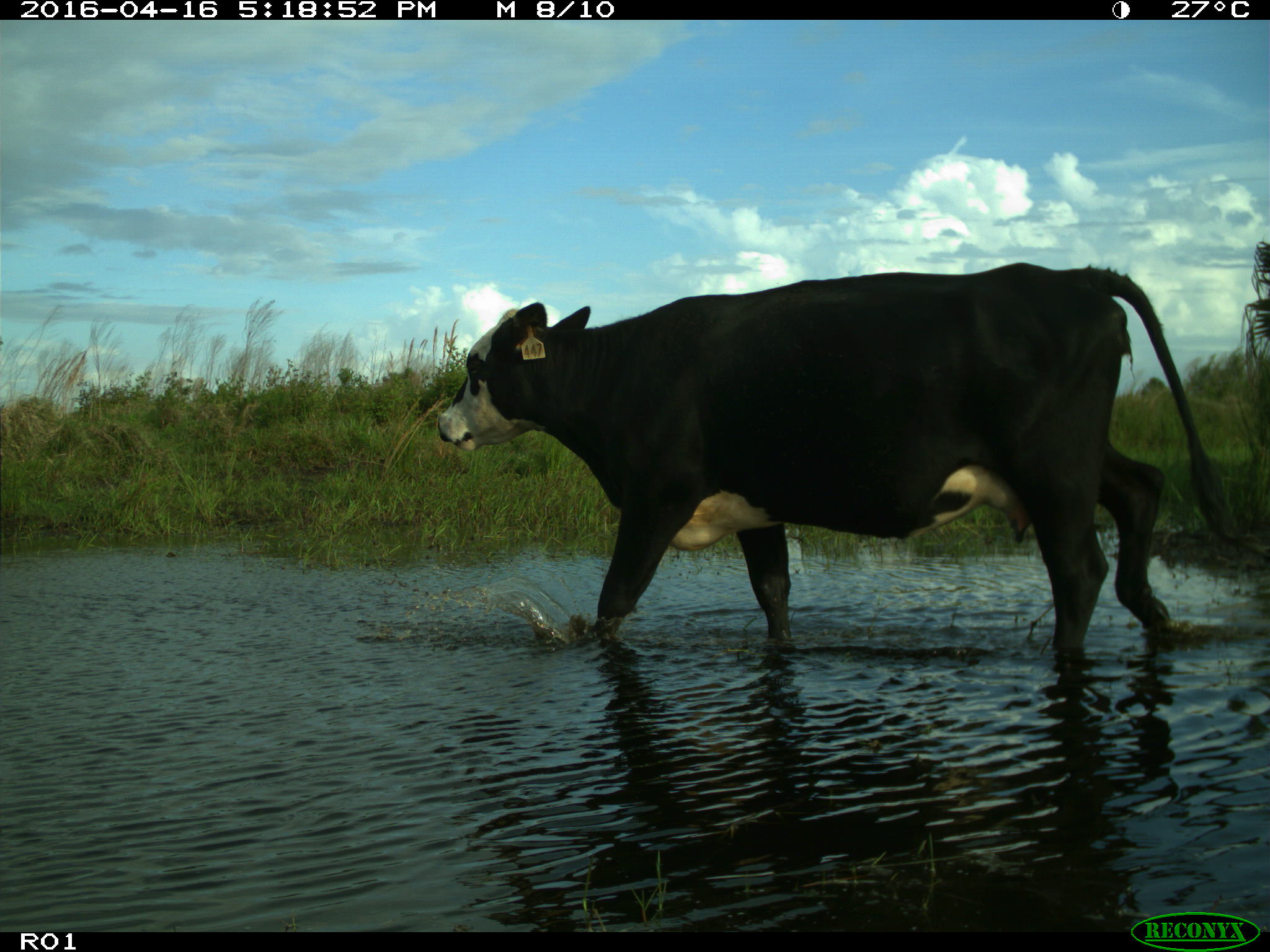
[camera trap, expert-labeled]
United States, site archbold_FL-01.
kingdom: Animalia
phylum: Chordata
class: Mammalia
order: Artiodactyla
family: Bovidae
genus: Bos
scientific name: Bos taurus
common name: domestic cow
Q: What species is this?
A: Bos taurus (domestic cow).